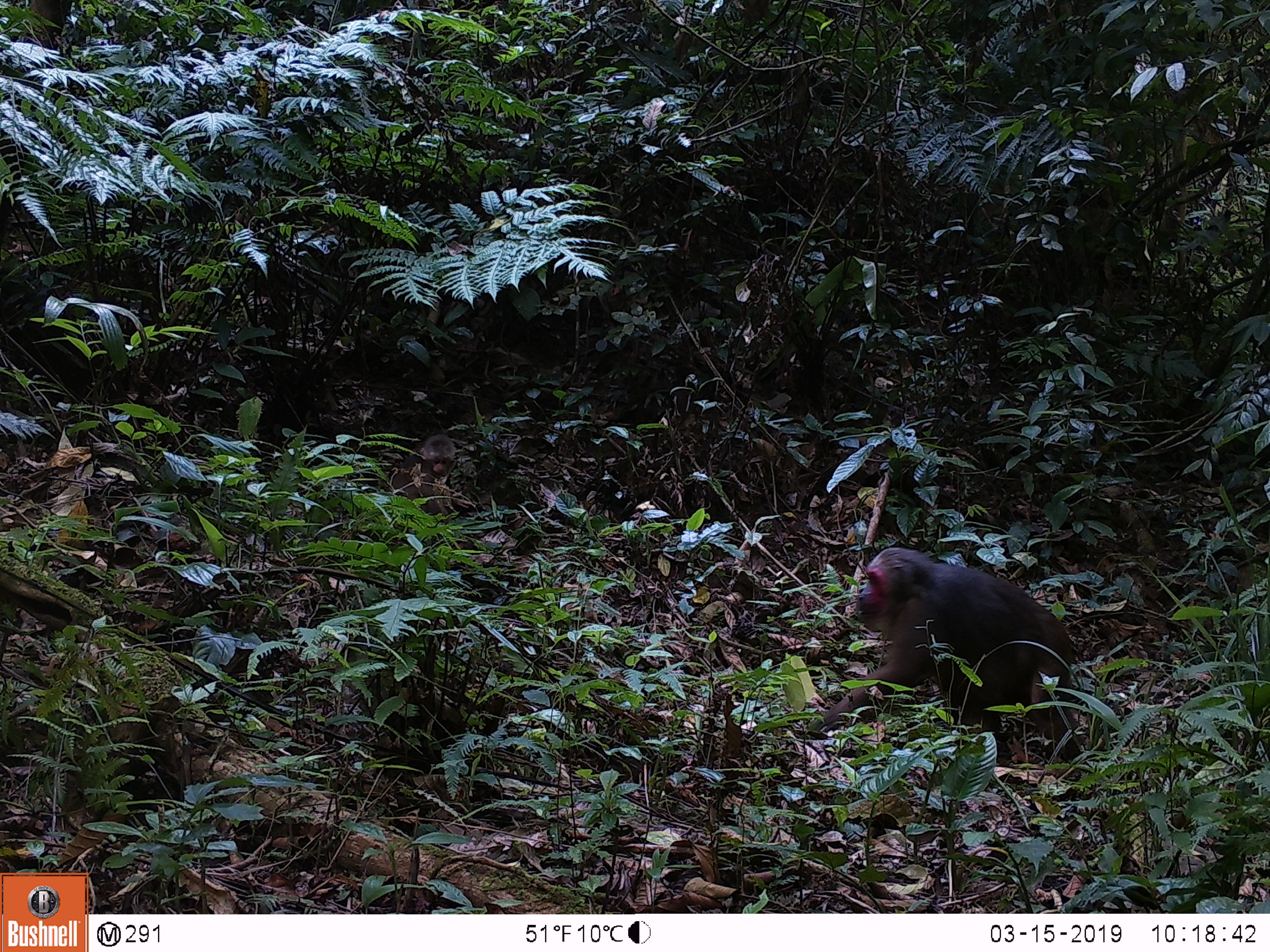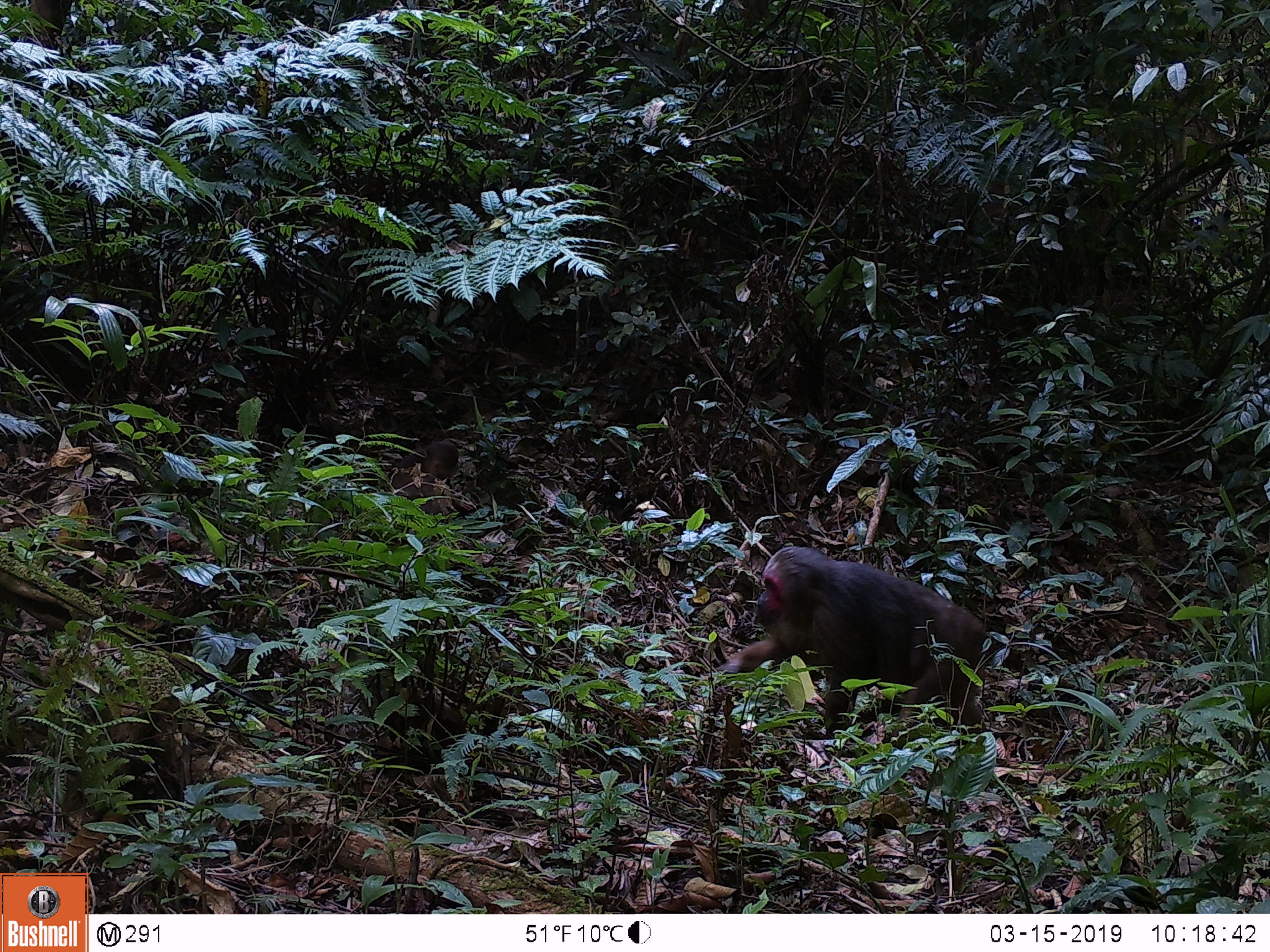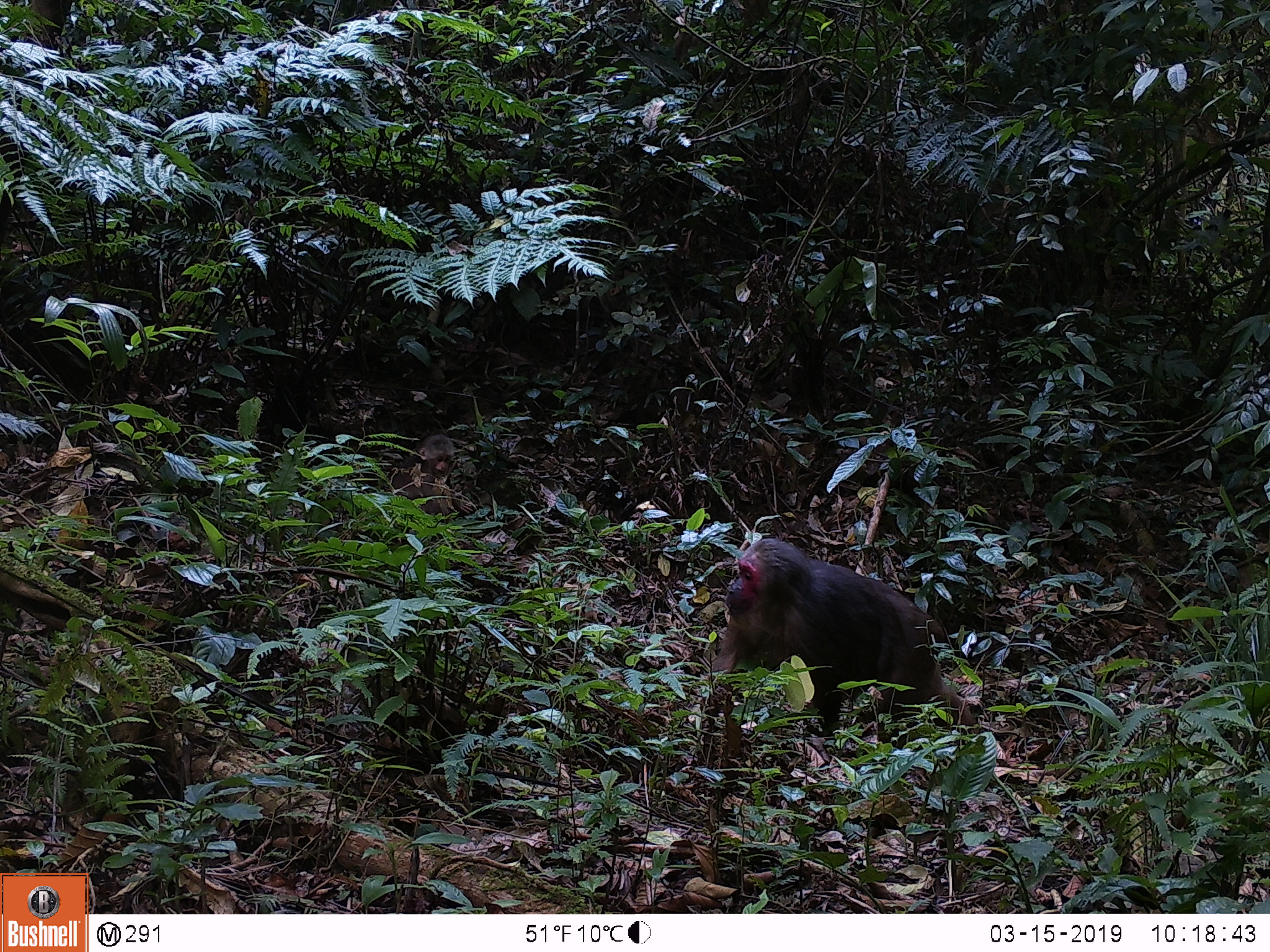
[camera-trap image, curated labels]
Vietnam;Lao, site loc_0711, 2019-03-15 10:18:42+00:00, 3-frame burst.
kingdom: Animalia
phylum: Chordata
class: Mammalia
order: Primates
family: Cercopithecidae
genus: Macaca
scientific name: Macaca arctoides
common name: stump-tailed macaque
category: stump tailed macaque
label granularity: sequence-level